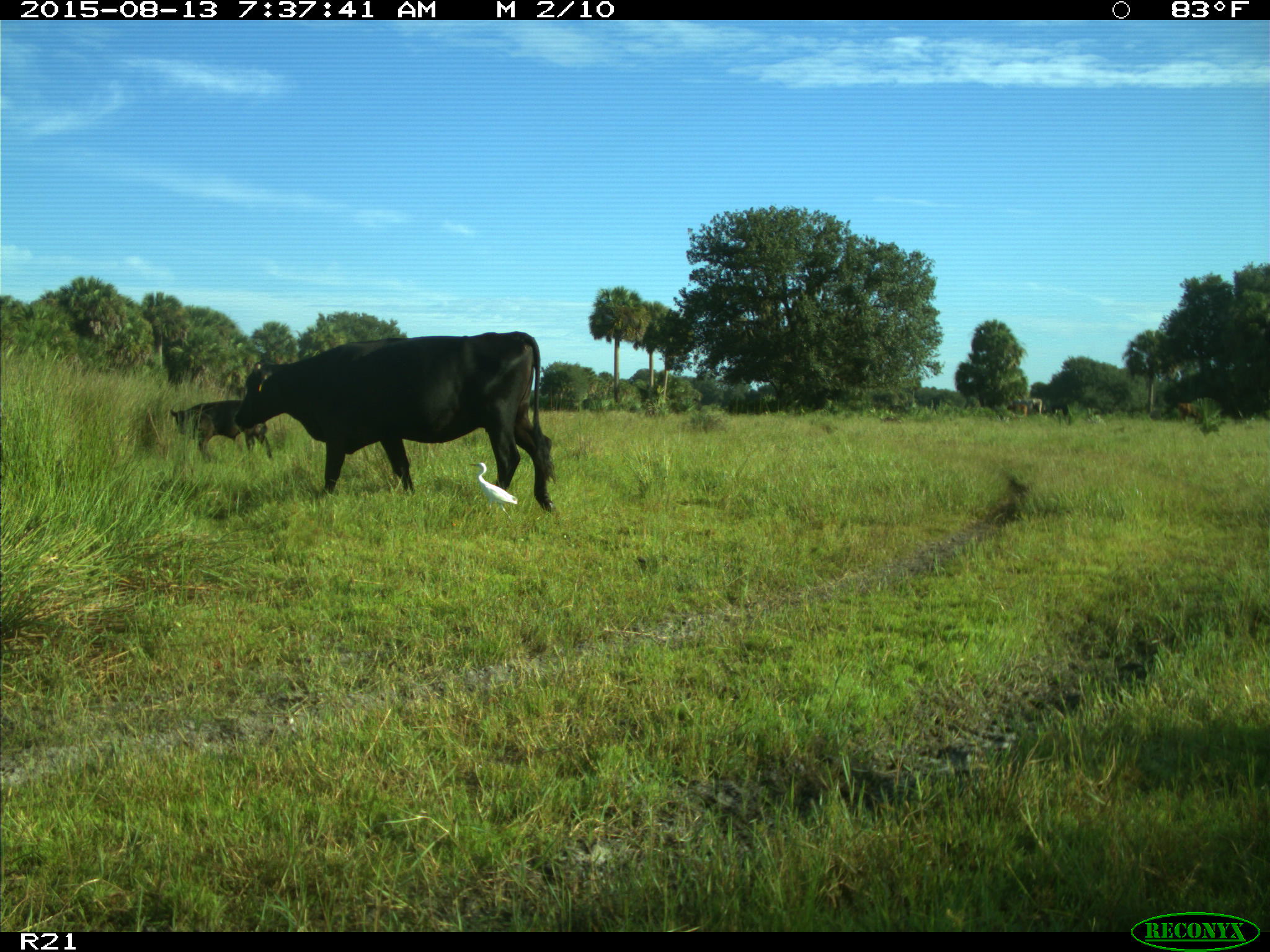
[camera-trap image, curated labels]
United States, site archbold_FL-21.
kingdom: Animalia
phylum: Chordata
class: Mammalia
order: Artiodactyla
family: Bovidae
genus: Bos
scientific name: Bos taurus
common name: domestic cow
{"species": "Bos taurus (domestic cow)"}